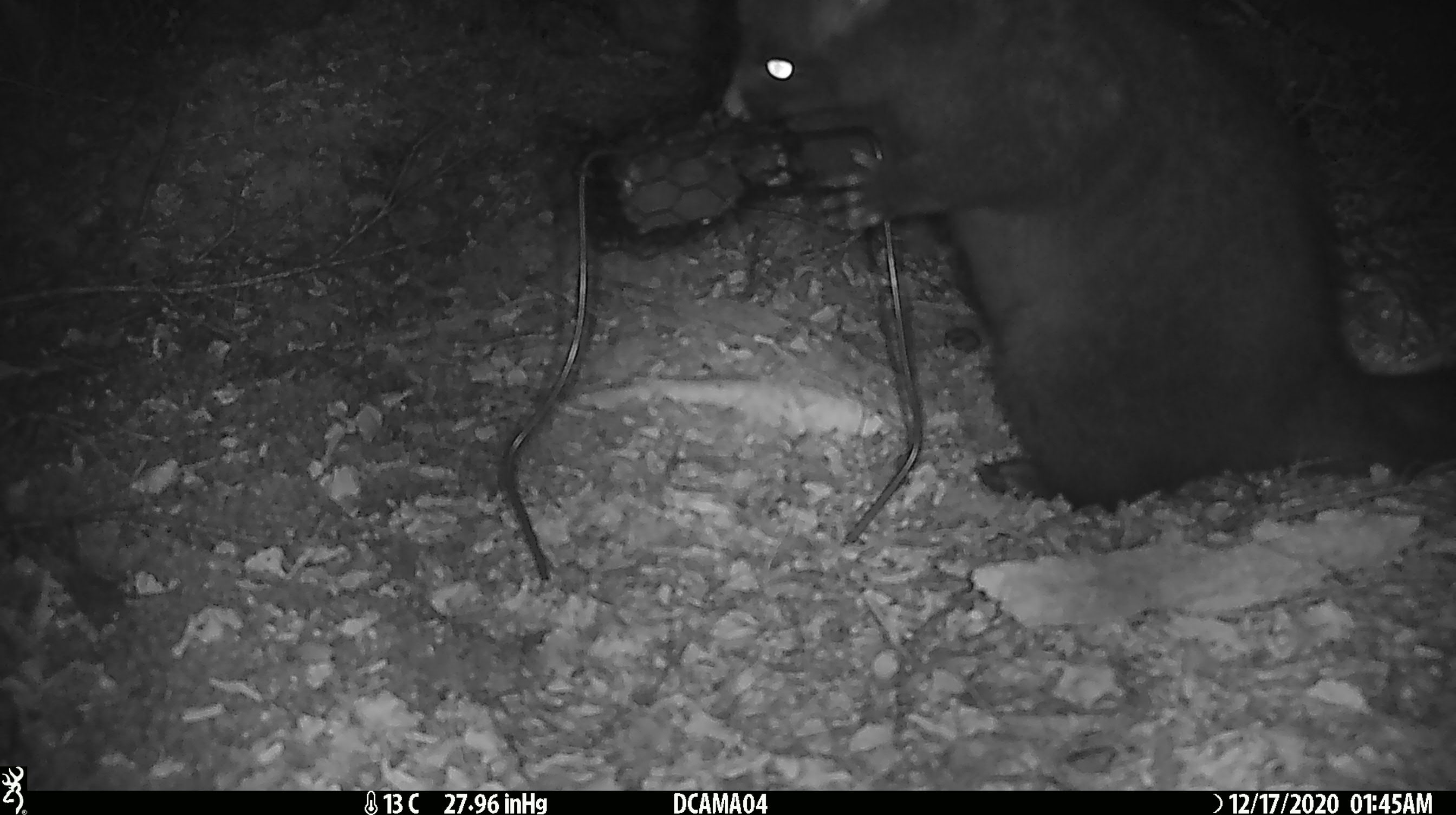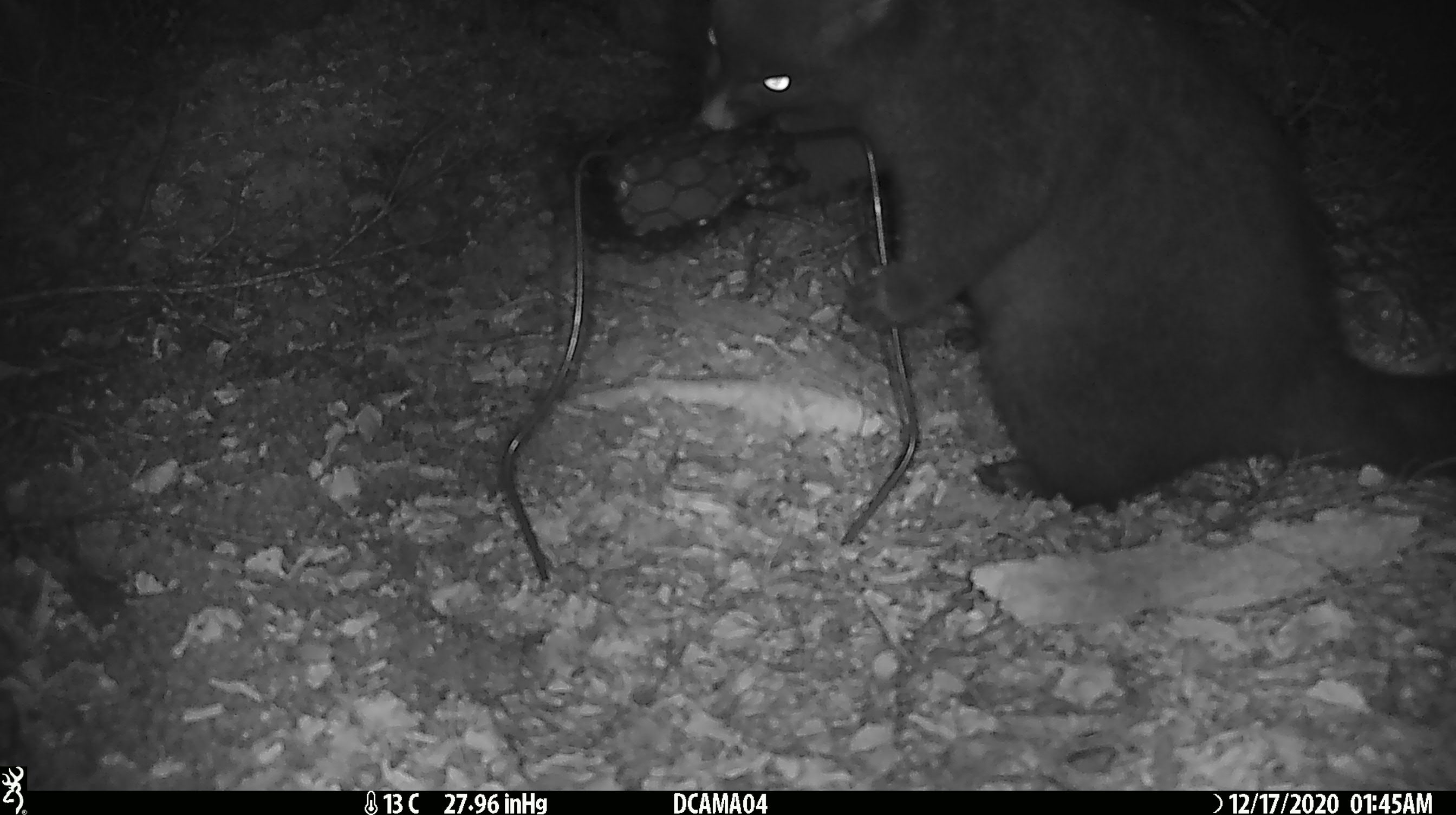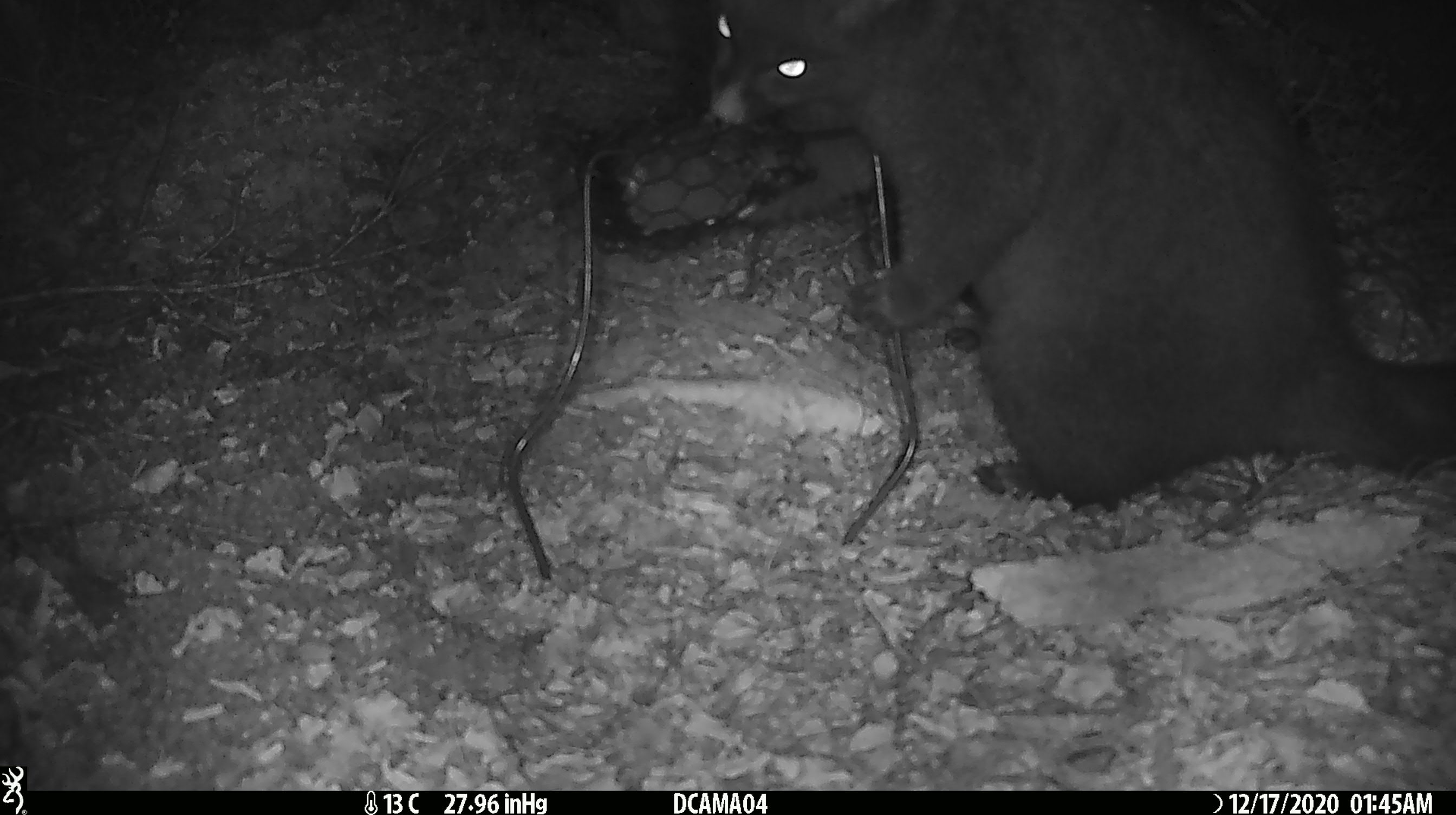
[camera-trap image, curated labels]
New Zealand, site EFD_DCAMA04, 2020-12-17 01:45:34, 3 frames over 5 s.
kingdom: Animalia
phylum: Chordata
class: Mammalia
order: Diprotodontia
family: Phalangeridae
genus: Trichosurus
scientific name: Trichosurus vulpecula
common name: common brushtail possum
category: possum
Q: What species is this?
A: Possum (common brushtail possum) (Trichosurus vulpecula).